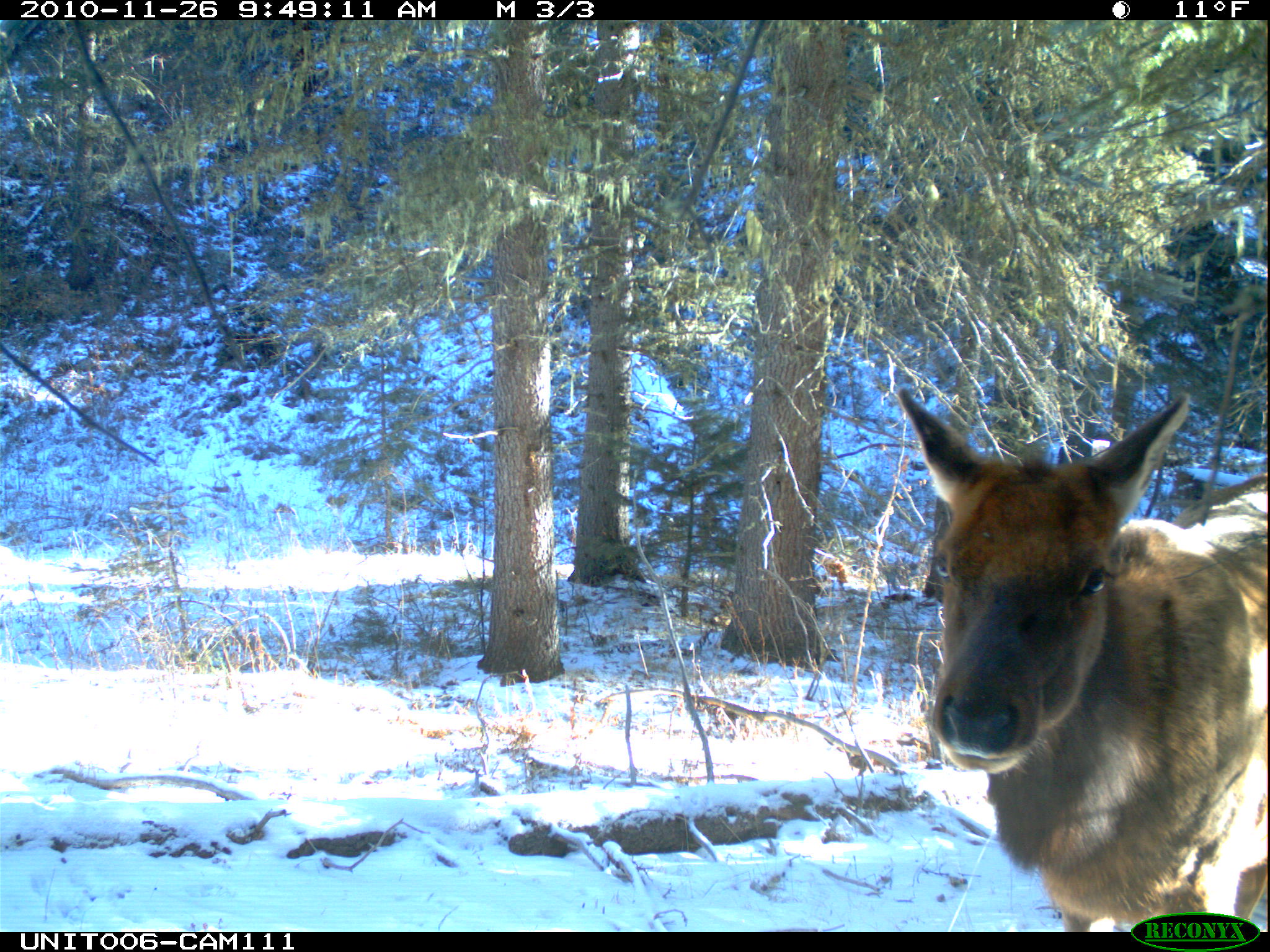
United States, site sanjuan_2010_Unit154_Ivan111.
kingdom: Animalia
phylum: Chordata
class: Mammalia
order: Artiodactyla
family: Cervidae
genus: Cervus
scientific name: Cervus elaphus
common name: red deer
Cervus elaphus (red deer).